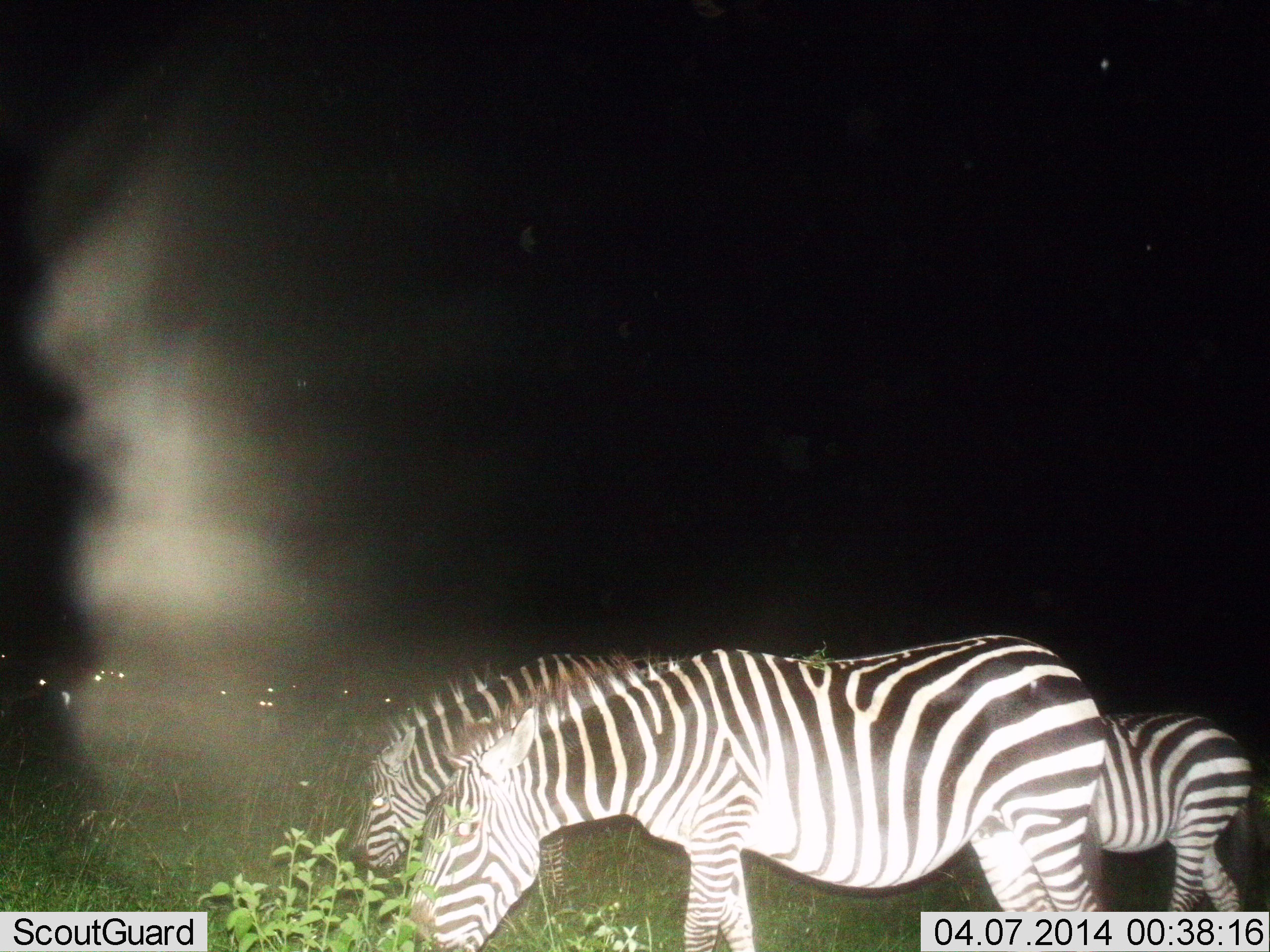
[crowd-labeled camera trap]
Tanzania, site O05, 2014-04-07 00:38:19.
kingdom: Animalia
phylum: Chordata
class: Mammalia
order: Perissodactyla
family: Equidae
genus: Equus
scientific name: Equus quagga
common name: plains zebra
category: zebra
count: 3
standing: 45%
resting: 0%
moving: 9%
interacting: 0%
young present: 36%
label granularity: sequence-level